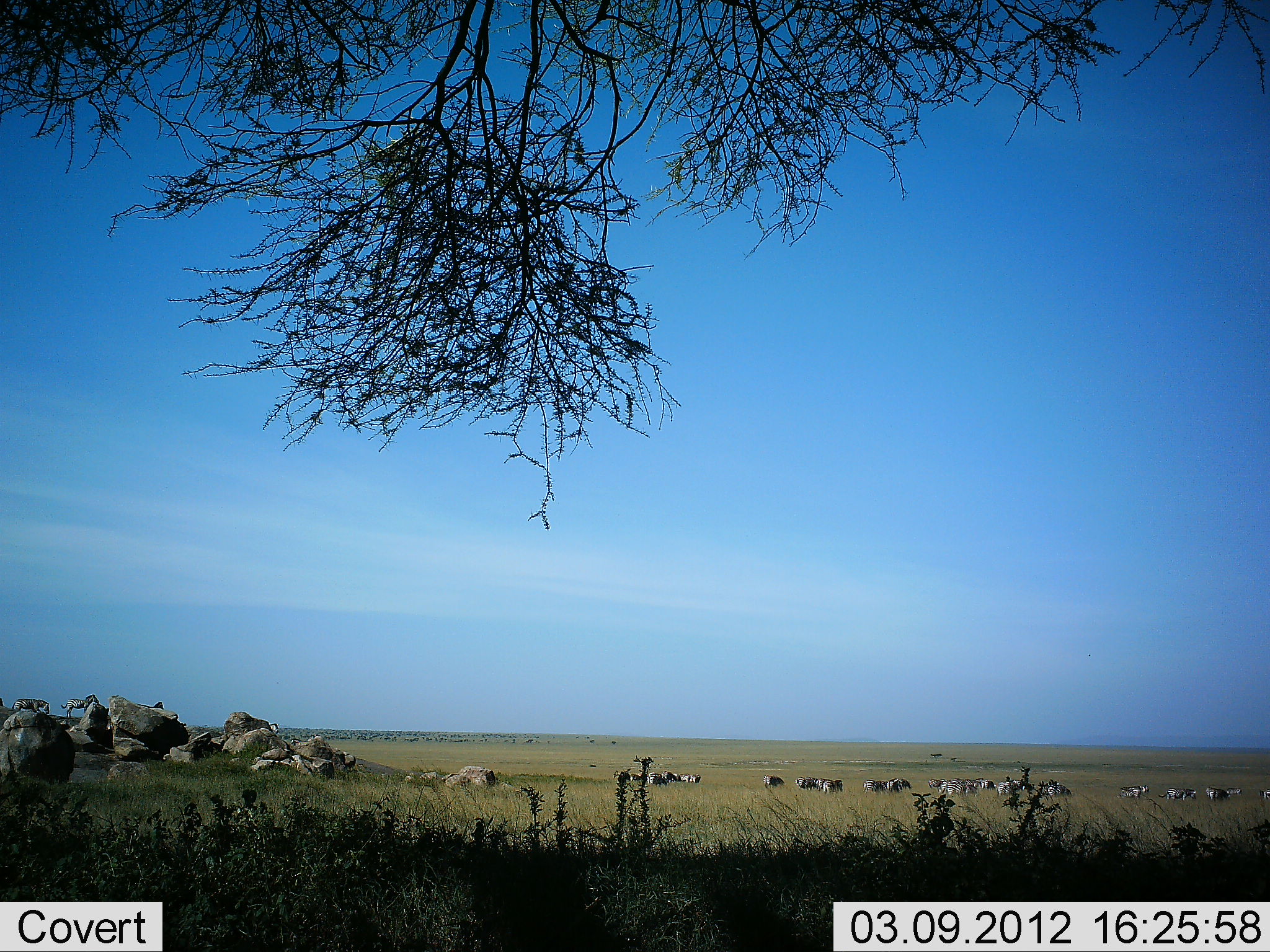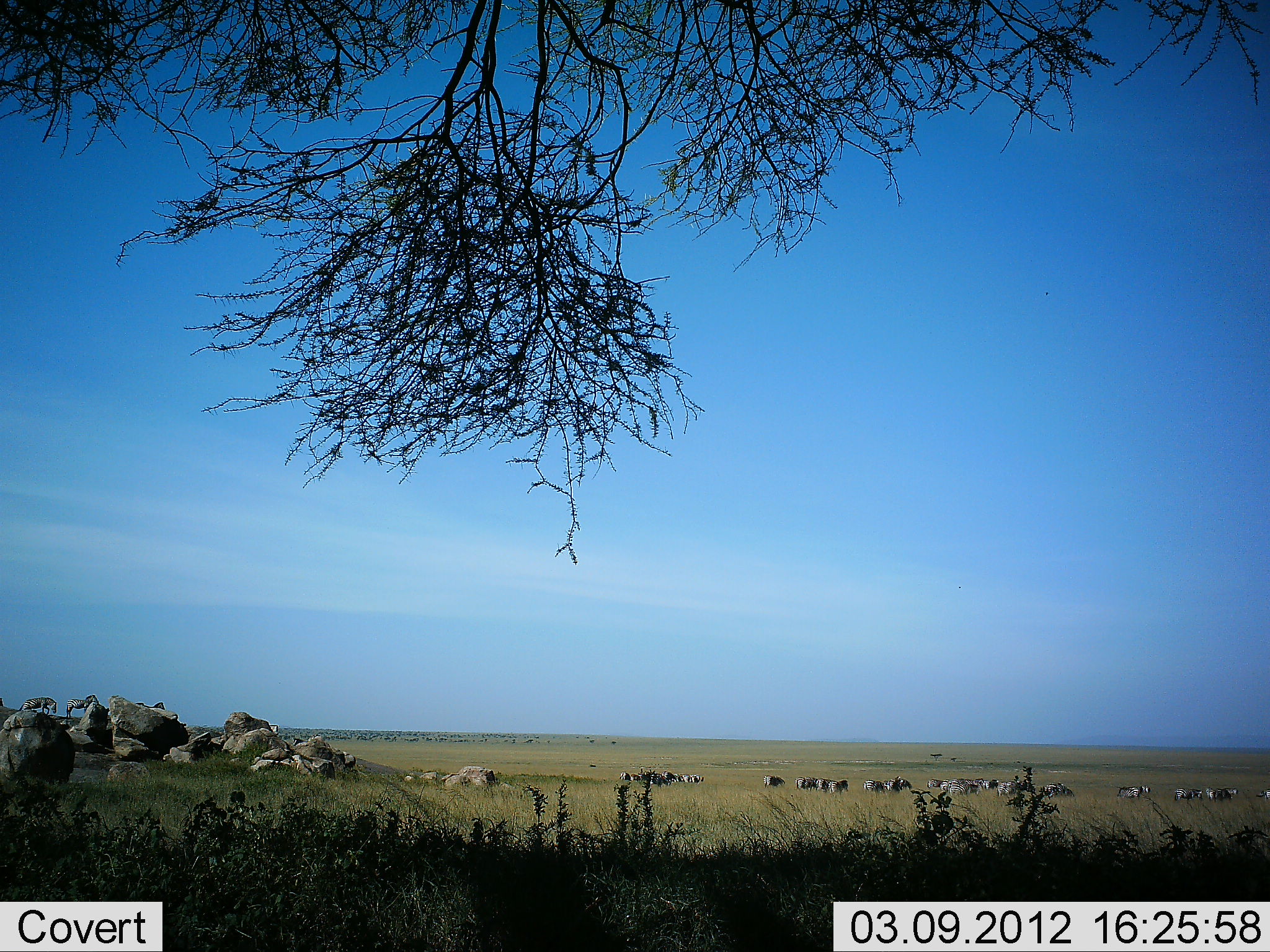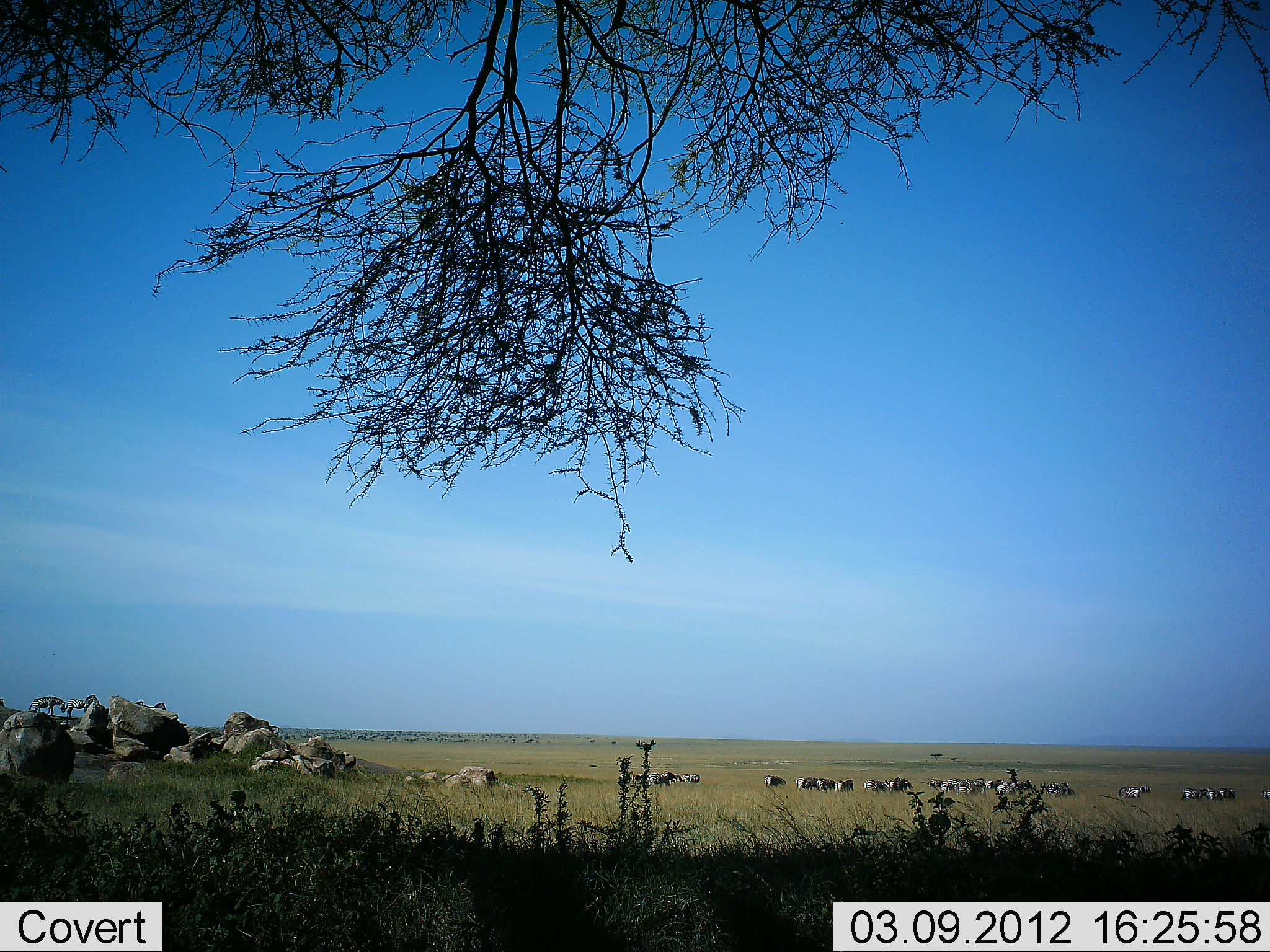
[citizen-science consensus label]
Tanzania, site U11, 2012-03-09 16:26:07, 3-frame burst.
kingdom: Animalia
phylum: Chordata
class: Mammalia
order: Artiodactyla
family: Bovidae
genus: Connochaetes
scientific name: Connochaetes taurinus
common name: blue wildebeest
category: wildebeest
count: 11-50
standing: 89%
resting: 0%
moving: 33%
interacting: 0%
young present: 0%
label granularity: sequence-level